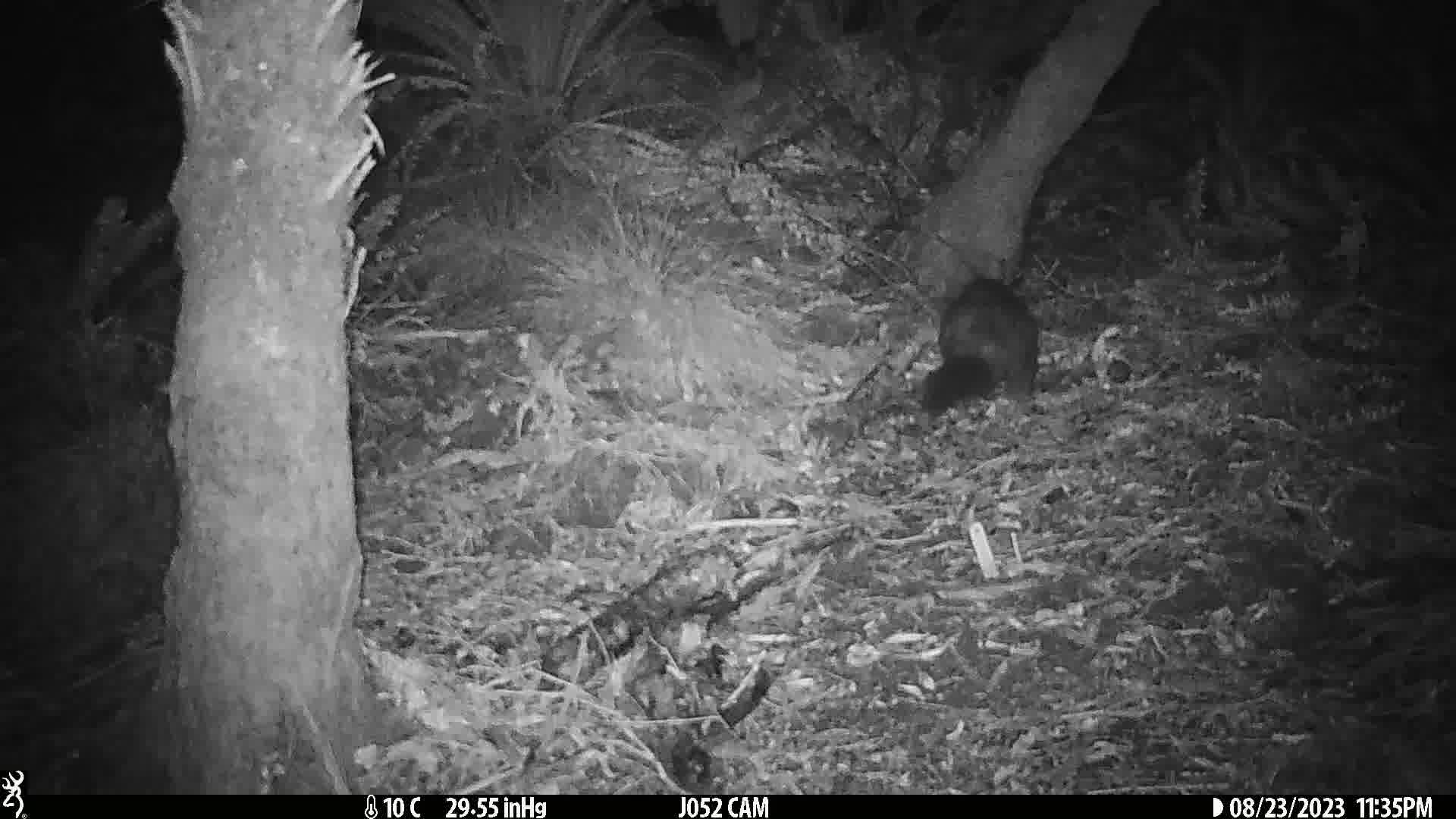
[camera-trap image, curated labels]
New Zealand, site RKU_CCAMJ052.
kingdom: Animalia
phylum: Chordata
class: Mammalia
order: Diprotodontia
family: Phalangeridae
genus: Trichosurus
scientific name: Trichosurus vulpecula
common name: common brushtail possum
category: possum